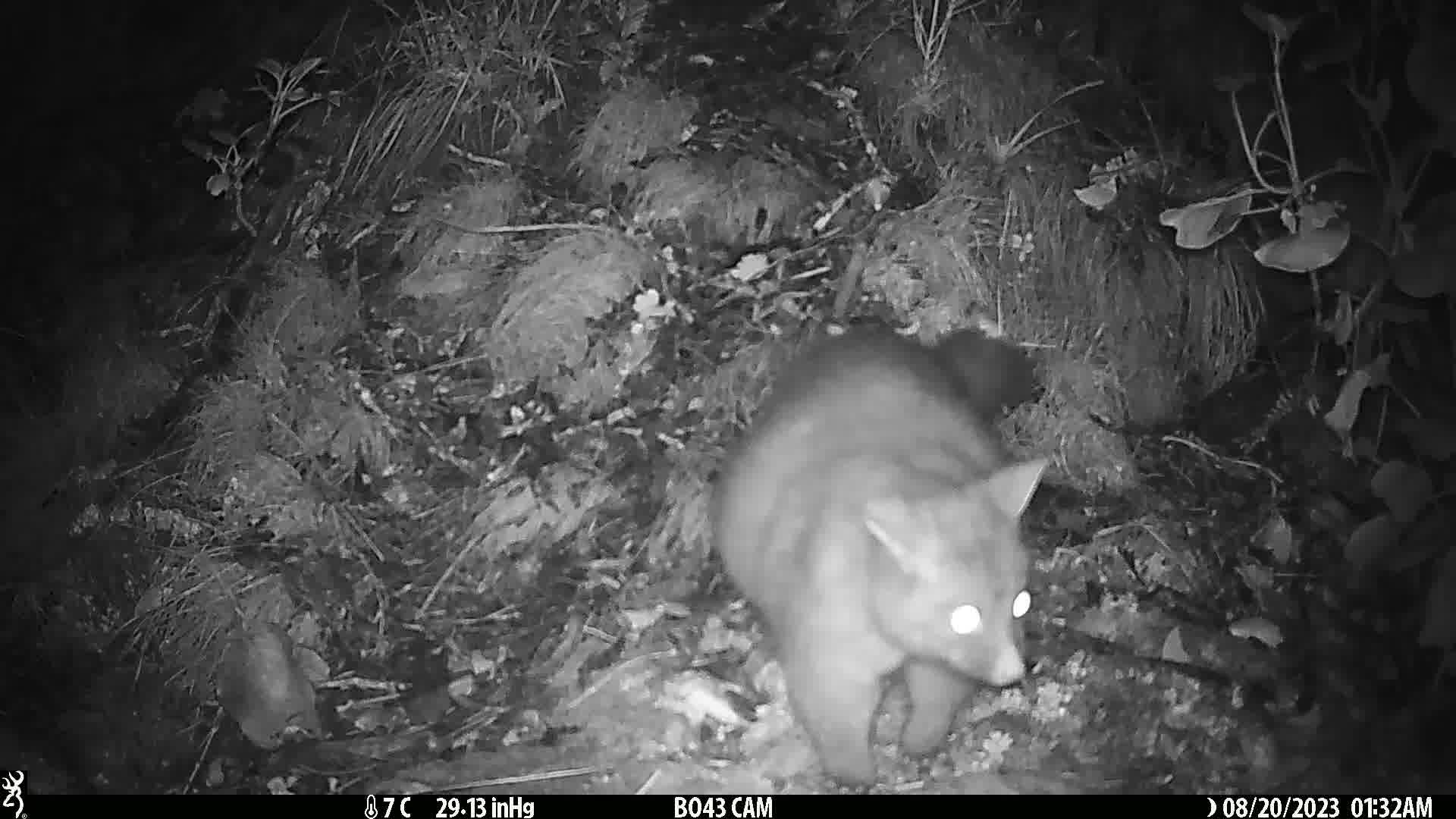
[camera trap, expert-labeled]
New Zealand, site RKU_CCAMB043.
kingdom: Animalia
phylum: Chordata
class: Mammalia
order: Diprotodontia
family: Phalangeridae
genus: Trichosurus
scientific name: Trichosurus vulpecula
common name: common brushtail possum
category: possum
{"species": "possum (common brushtail possum) (Trichosurus vulpecula)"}